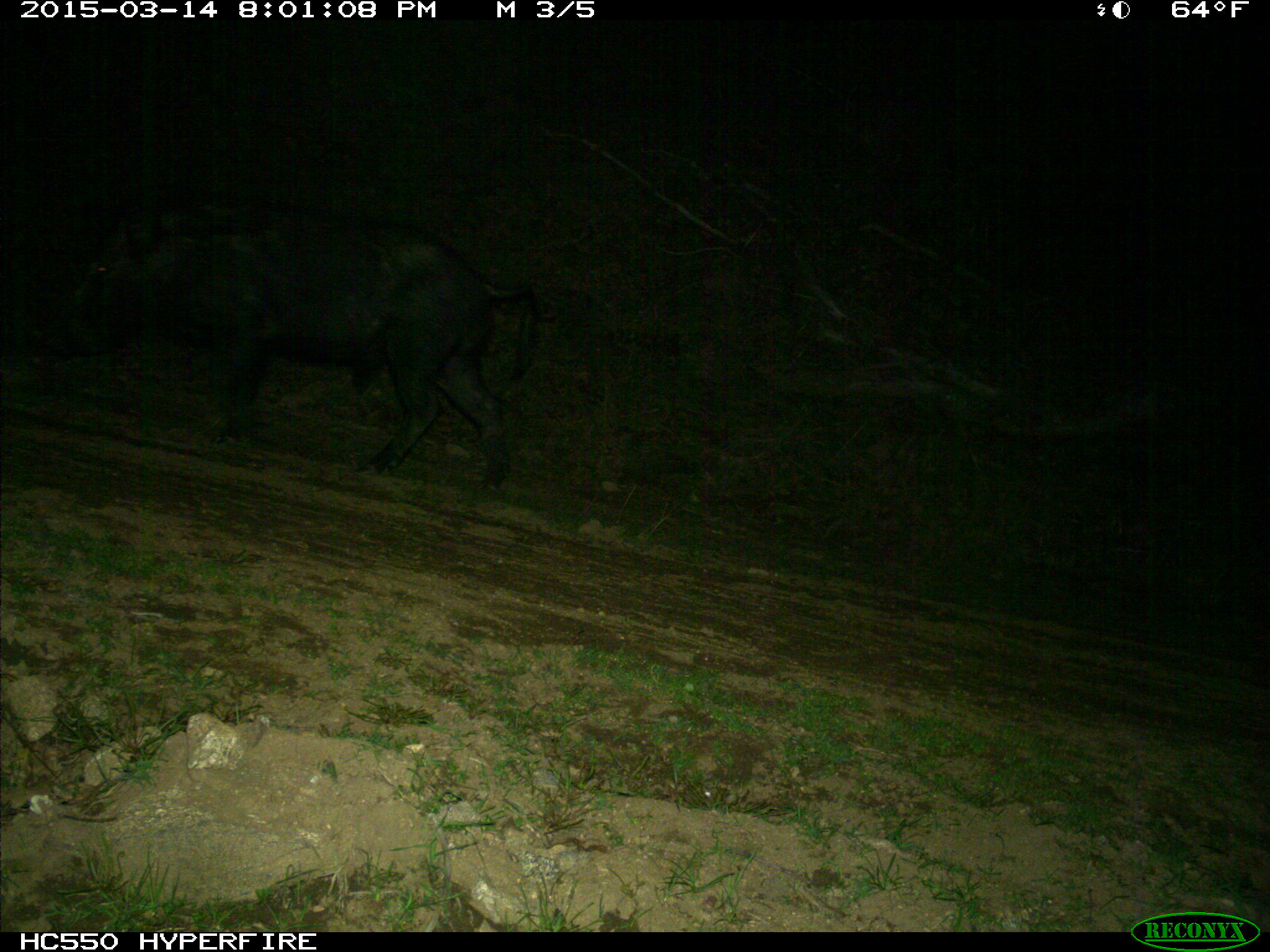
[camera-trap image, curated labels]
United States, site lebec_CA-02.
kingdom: Animalia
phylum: Chordata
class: Mammalia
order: Artiodactyla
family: Suidae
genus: Sus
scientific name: Sus scrofa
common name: wild boar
Sus scrofa (wild boar).